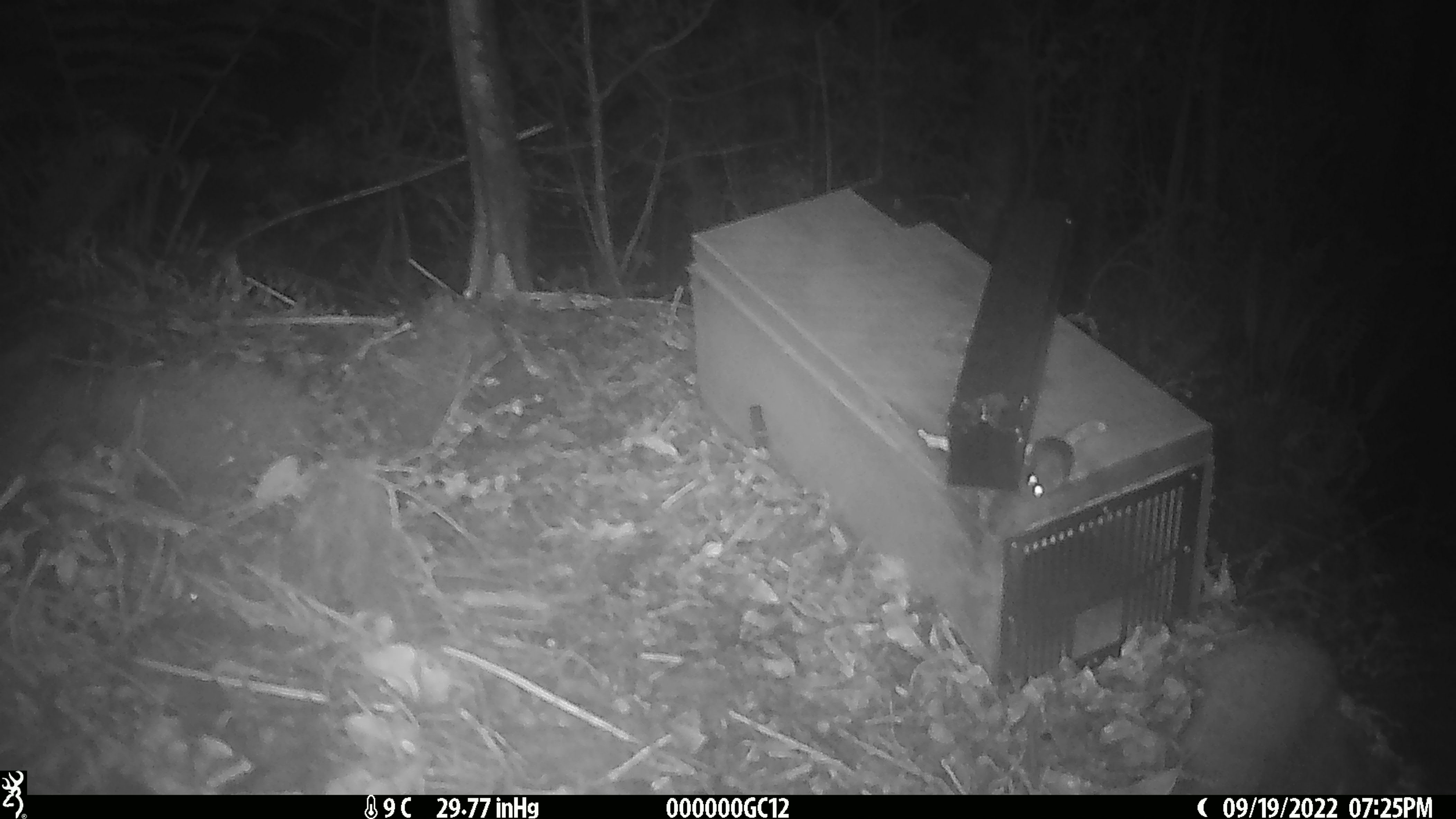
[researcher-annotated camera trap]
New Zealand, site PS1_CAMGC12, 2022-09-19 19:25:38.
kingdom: Animalia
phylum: Chordata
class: Mammalia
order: Rodentia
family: Muridae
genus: Mus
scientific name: Mus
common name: mouse